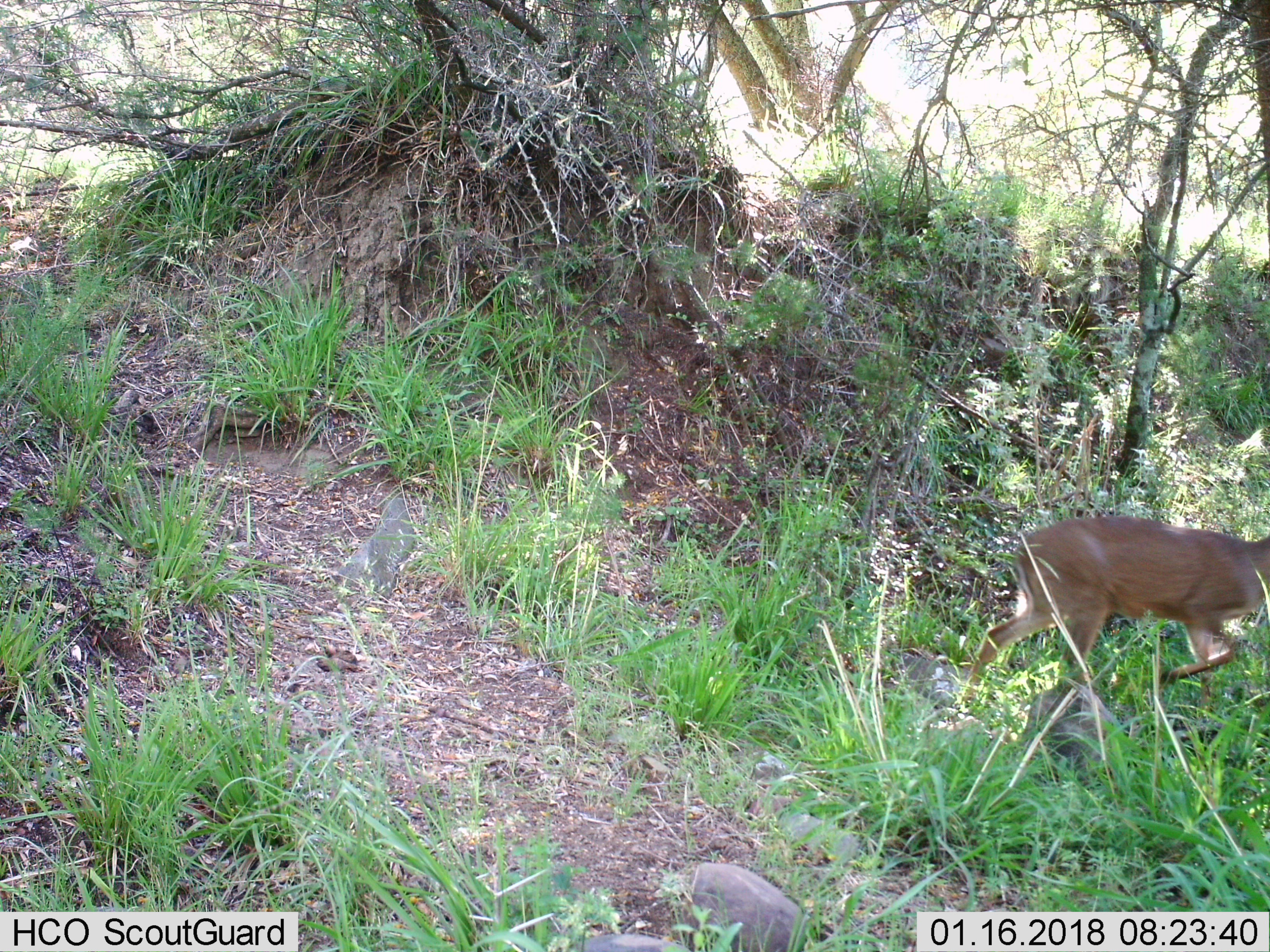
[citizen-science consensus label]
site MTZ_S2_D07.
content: unidentified animal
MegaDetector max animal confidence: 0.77